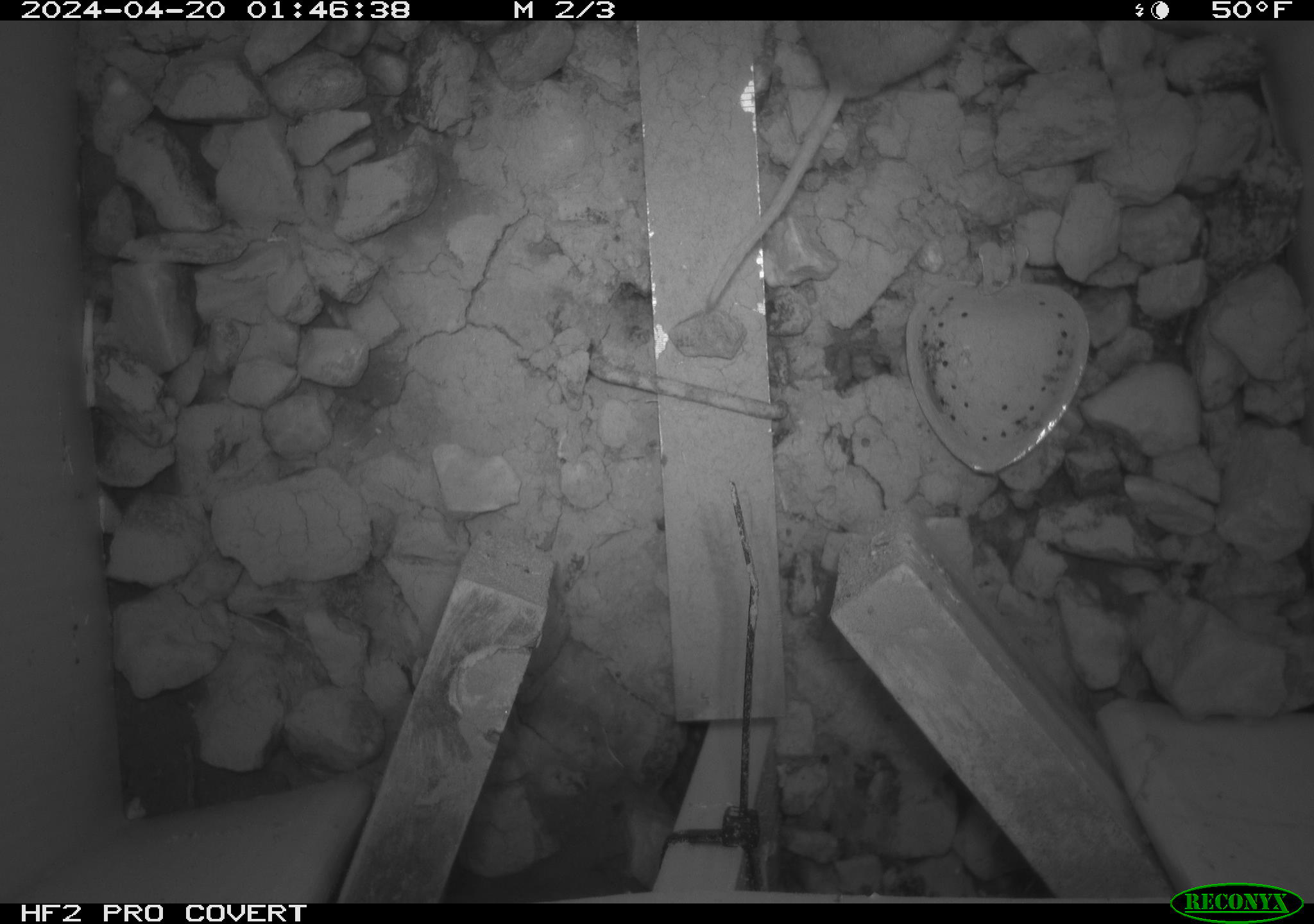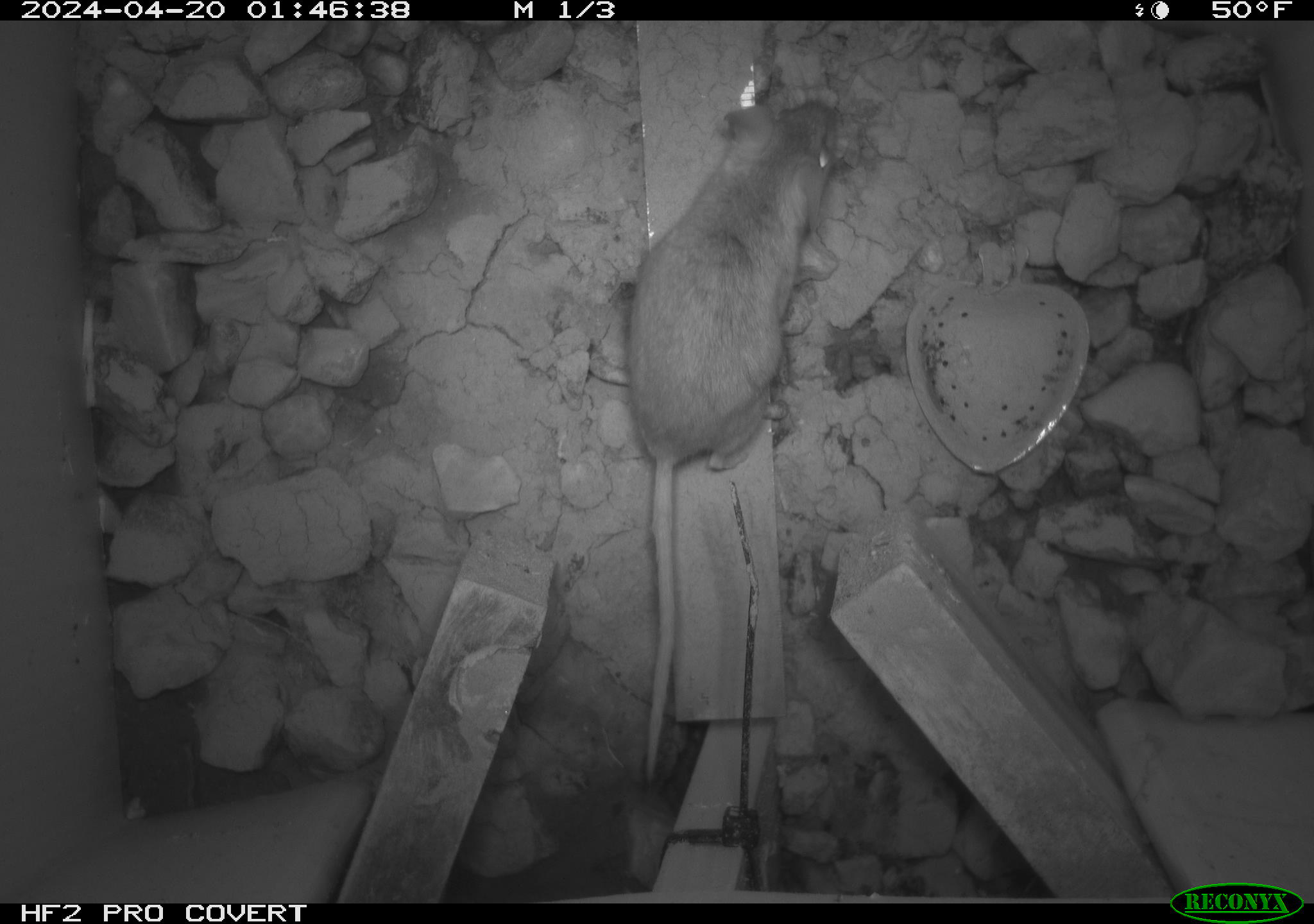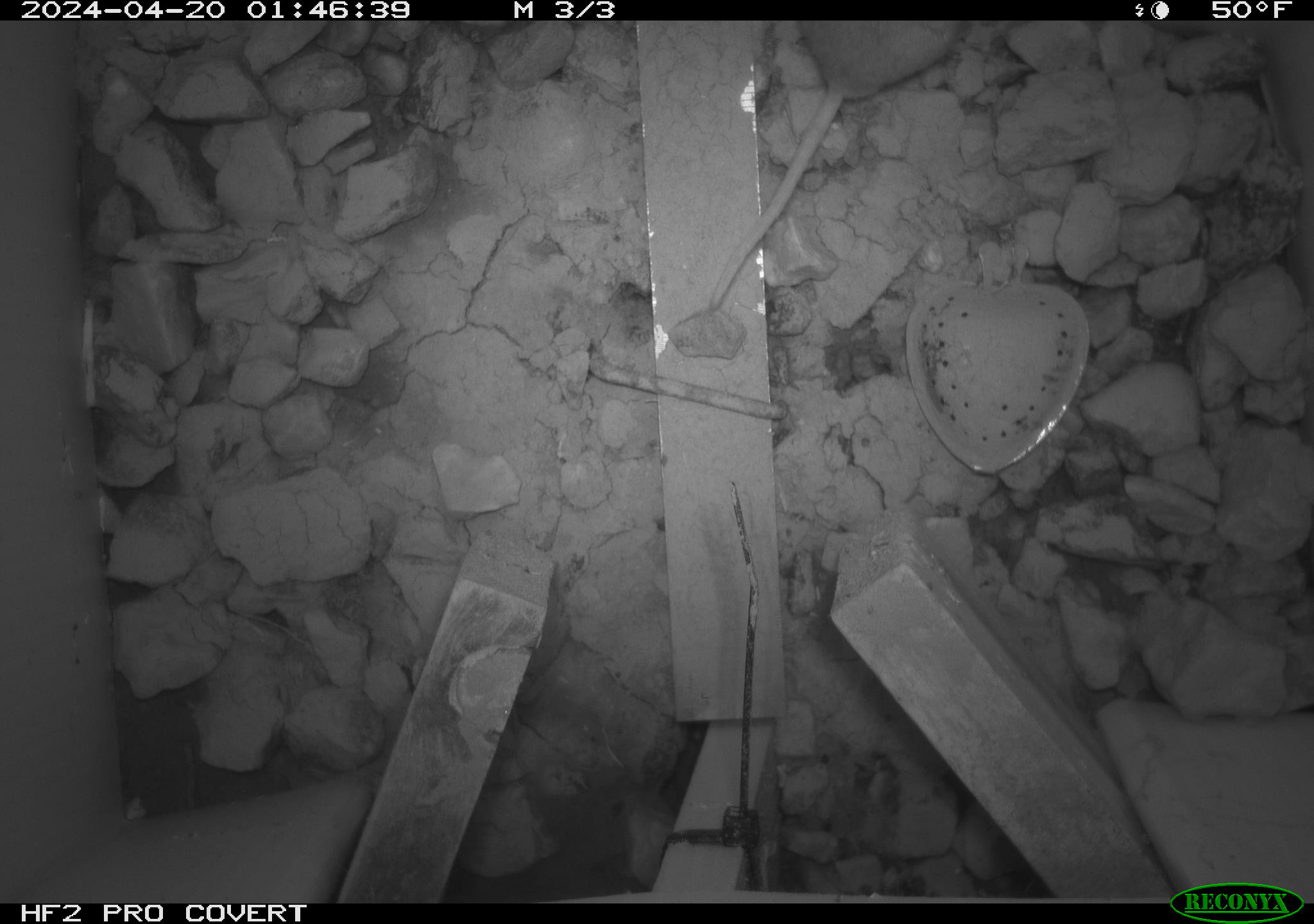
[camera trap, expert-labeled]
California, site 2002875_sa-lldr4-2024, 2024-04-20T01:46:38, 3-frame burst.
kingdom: Animalia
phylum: Chordata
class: Mammalia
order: Rodentia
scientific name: Rodentia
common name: rodent